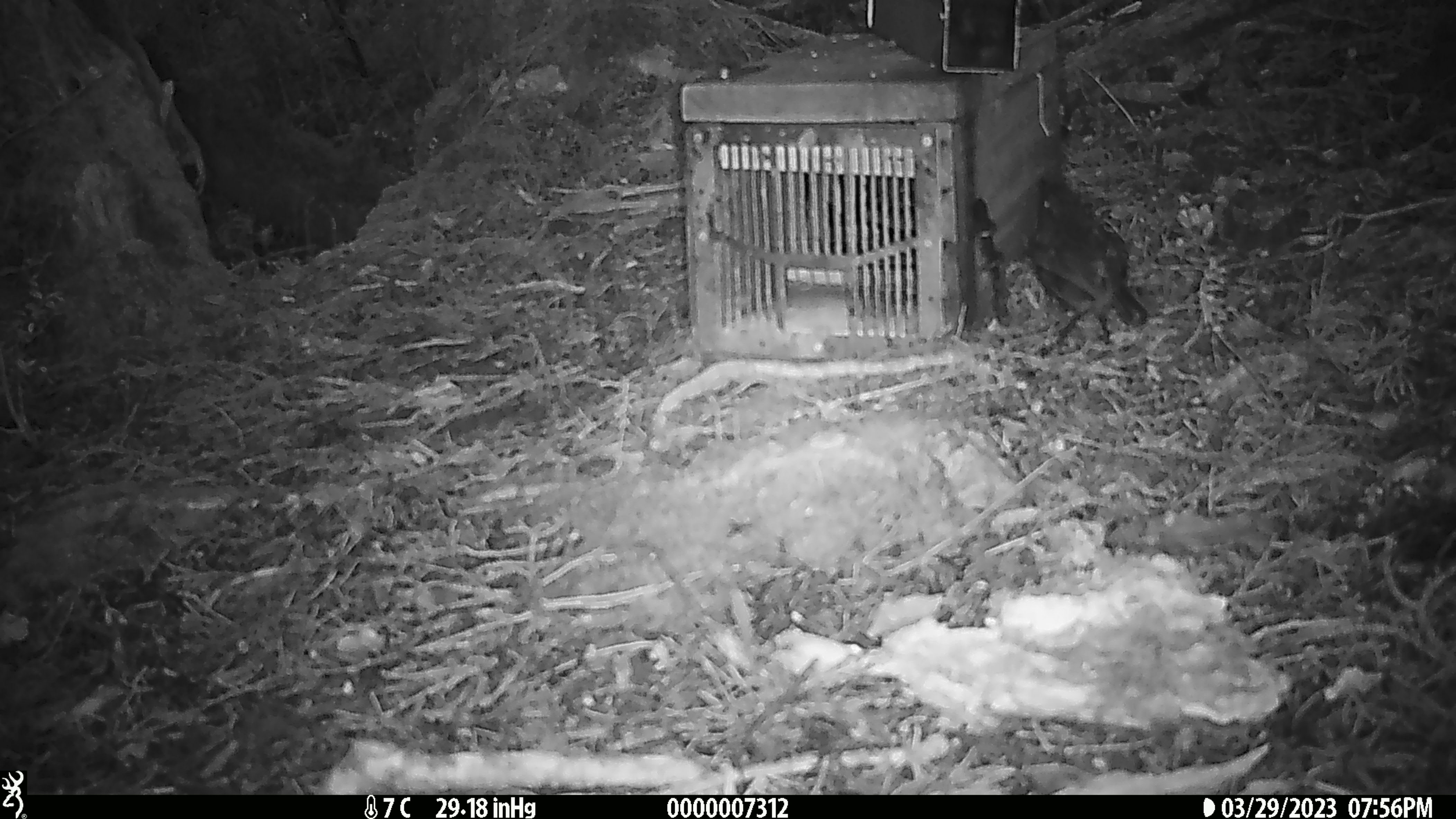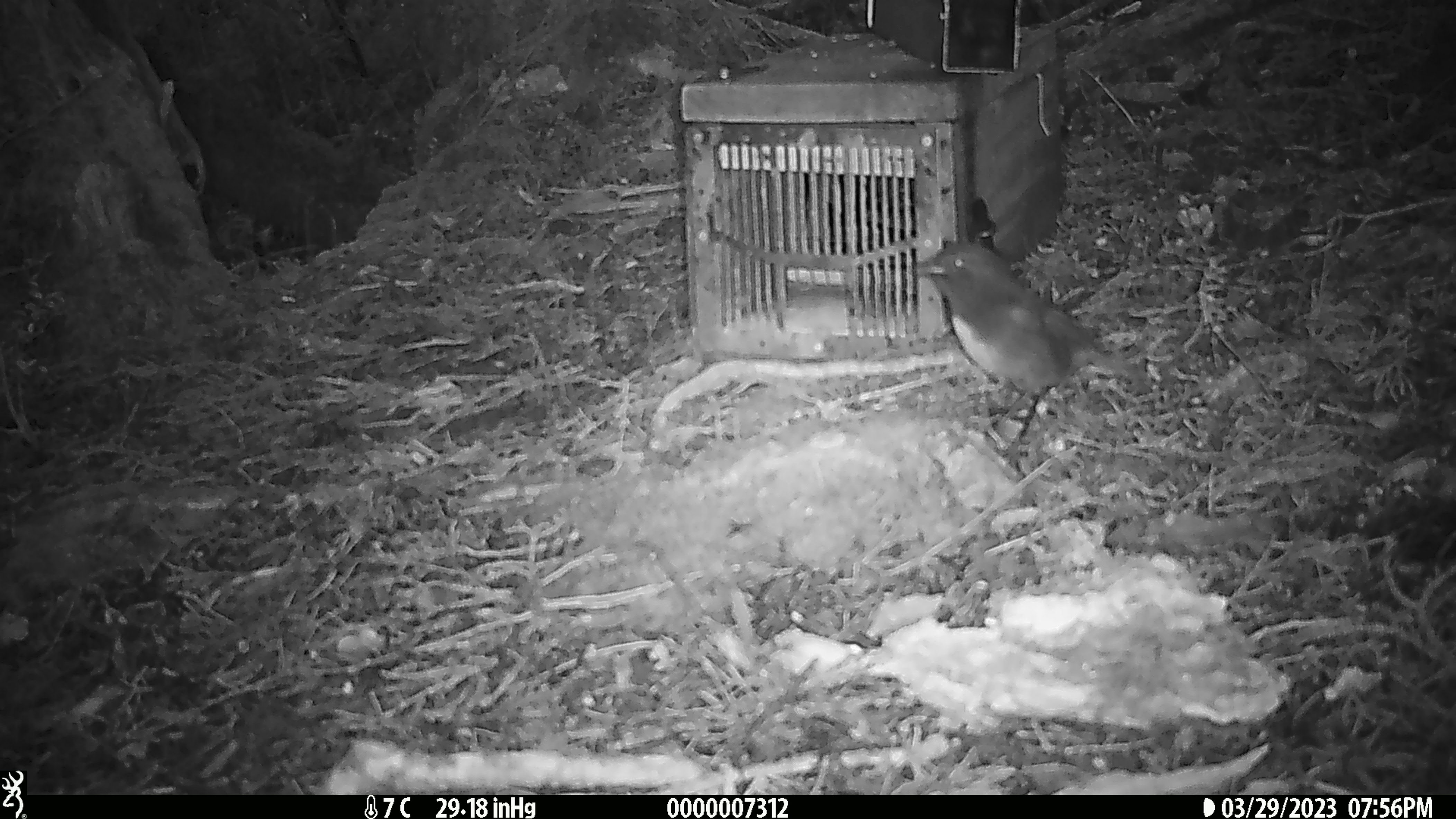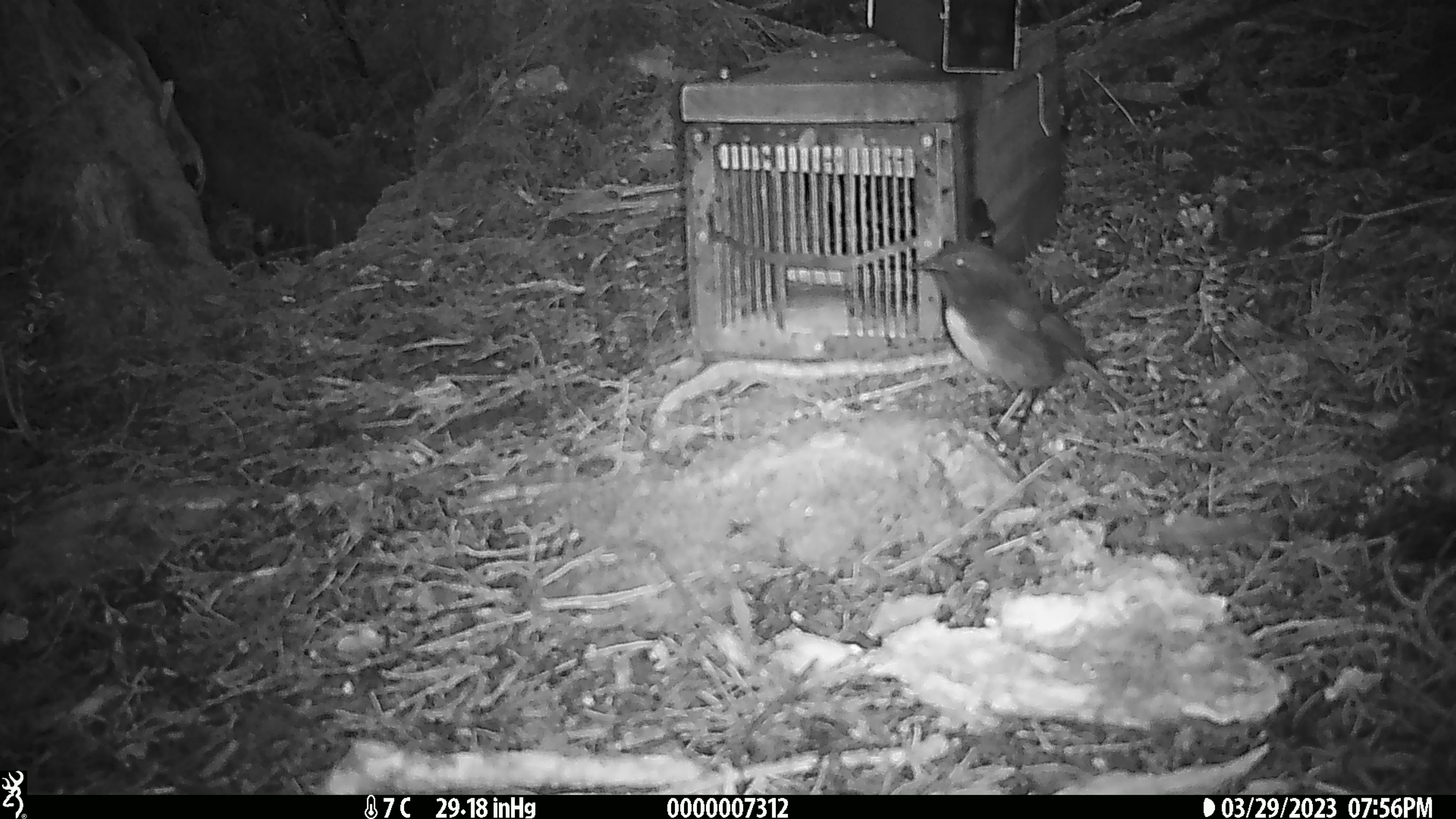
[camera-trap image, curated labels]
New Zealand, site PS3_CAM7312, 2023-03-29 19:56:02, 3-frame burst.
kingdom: Animalia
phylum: Chordata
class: Aves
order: Passeriformes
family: Petroicidae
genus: Petroica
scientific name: Petroica australis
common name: new zealand robin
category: robin